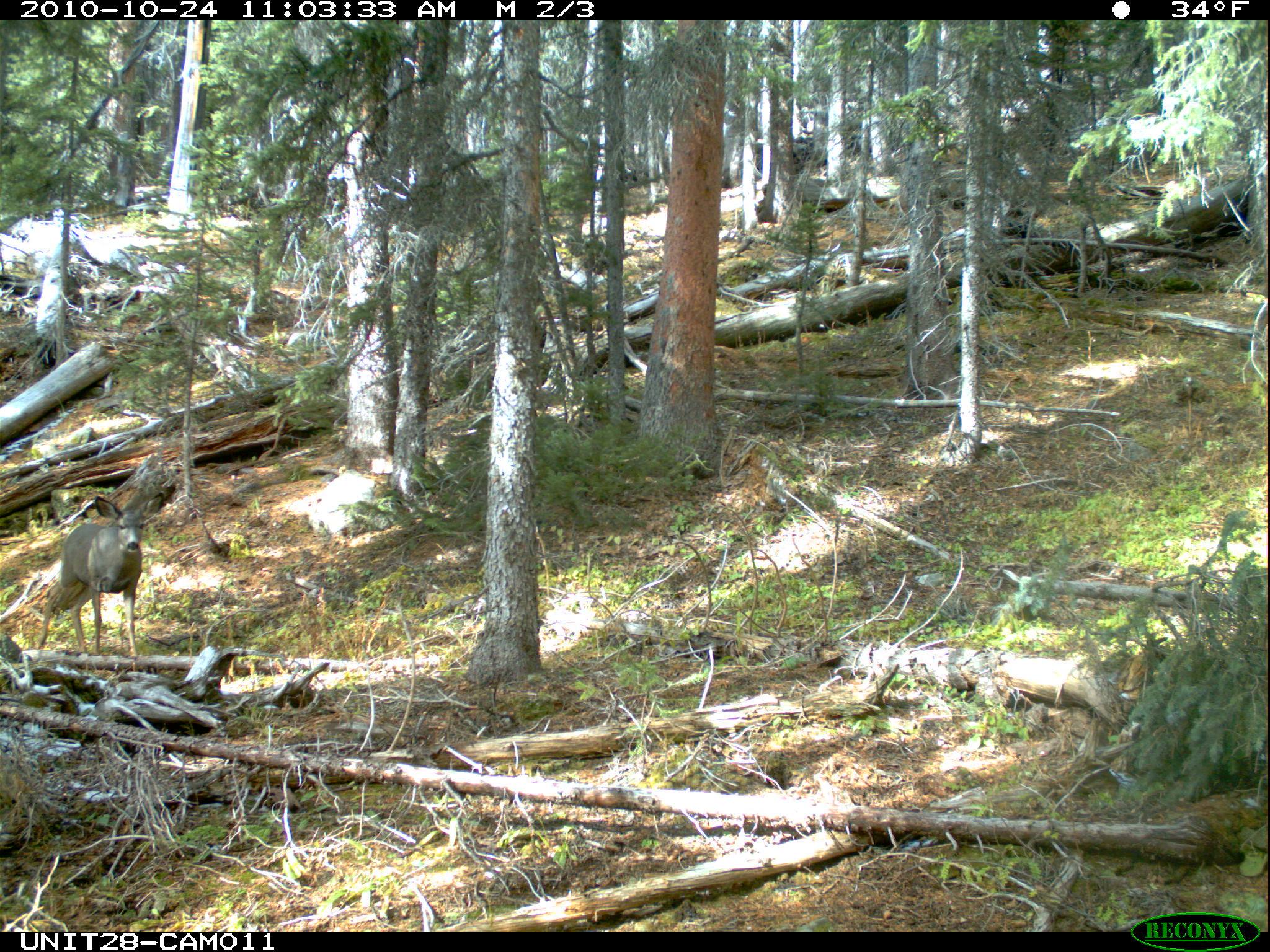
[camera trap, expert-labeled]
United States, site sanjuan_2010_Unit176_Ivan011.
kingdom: Animalia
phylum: Chordata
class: Mammalia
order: Artiodactyla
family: Cervidae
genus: Odocoileus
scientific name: Odocoileus hemionus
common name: mule deer